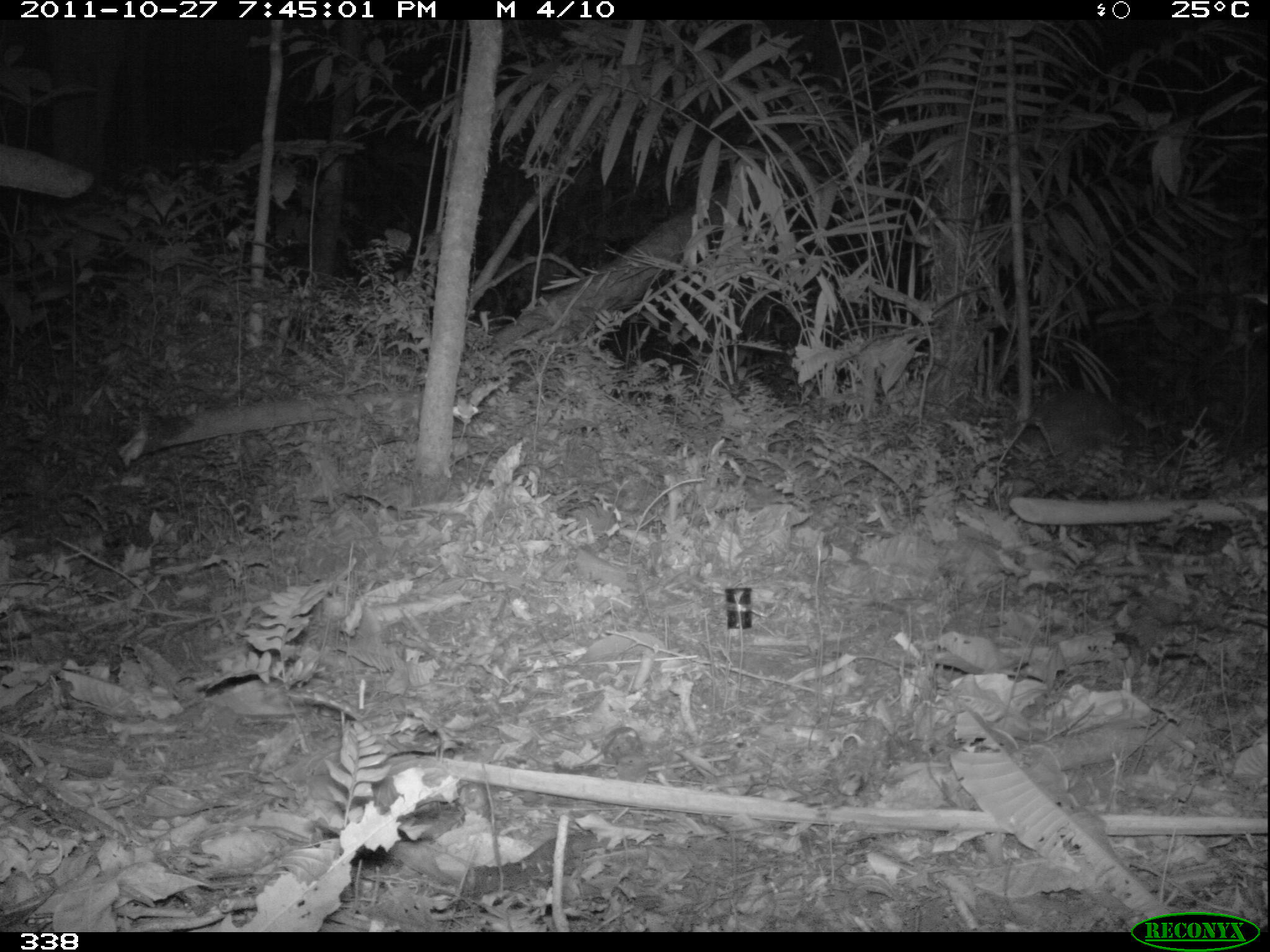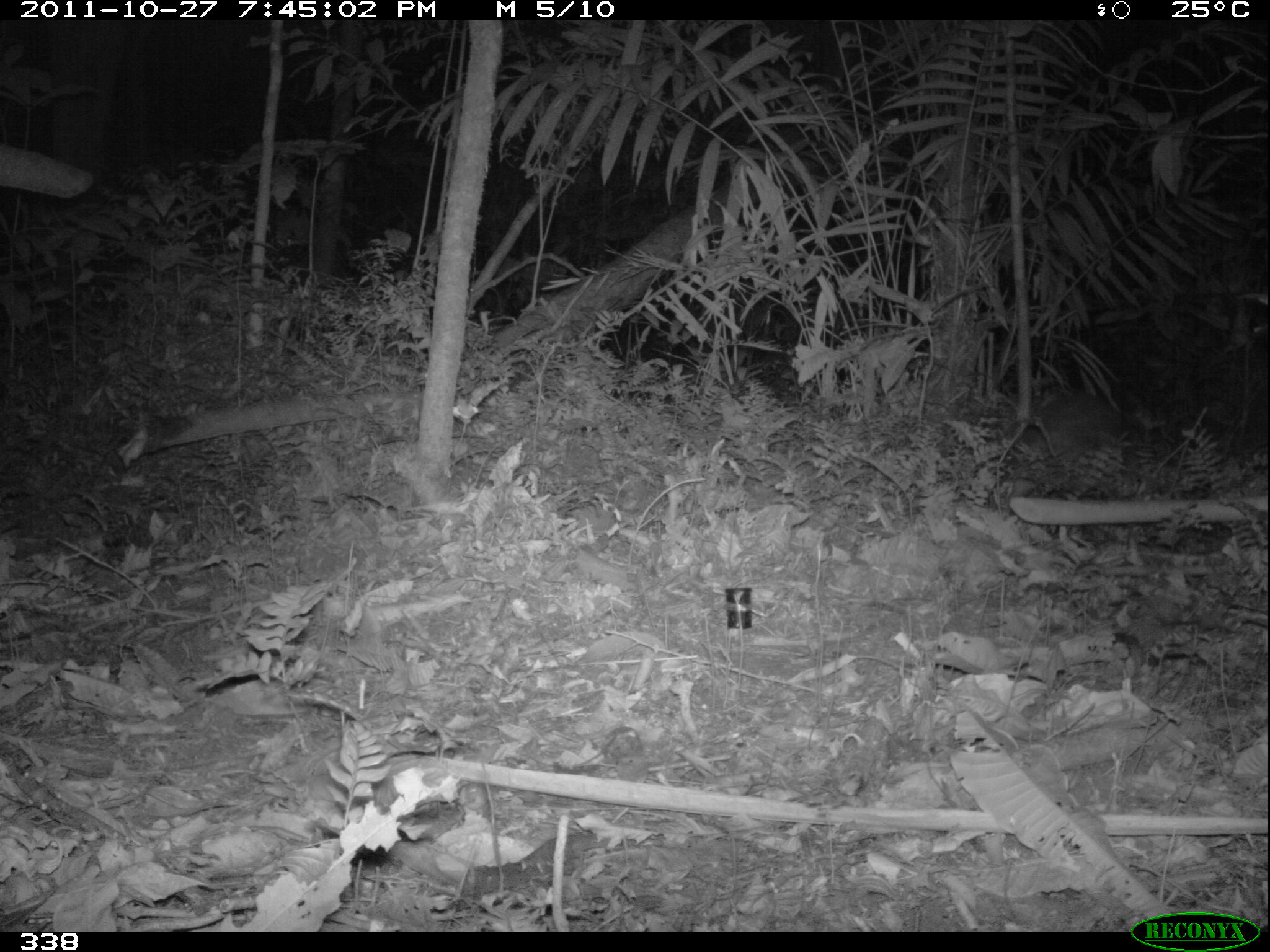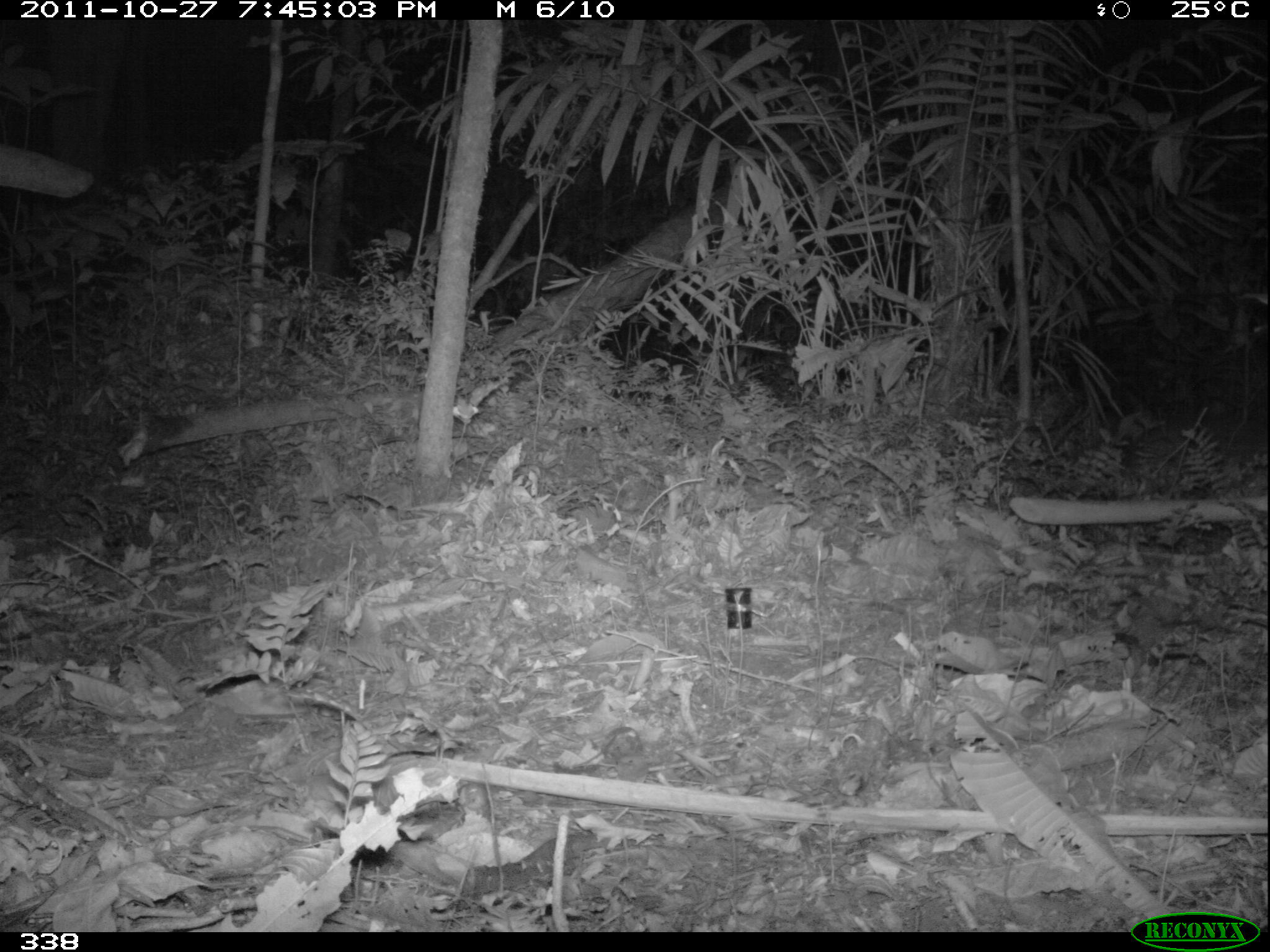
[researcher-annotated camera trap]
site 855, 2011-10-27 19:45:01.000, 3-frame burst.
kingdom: Animalia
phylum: Chordata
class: Mammalia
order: Rodentia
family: Cuniculidae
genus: Cuniculus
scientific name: Cuniculus paca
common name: spotted paca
Cuniculus paca (spotted paca).